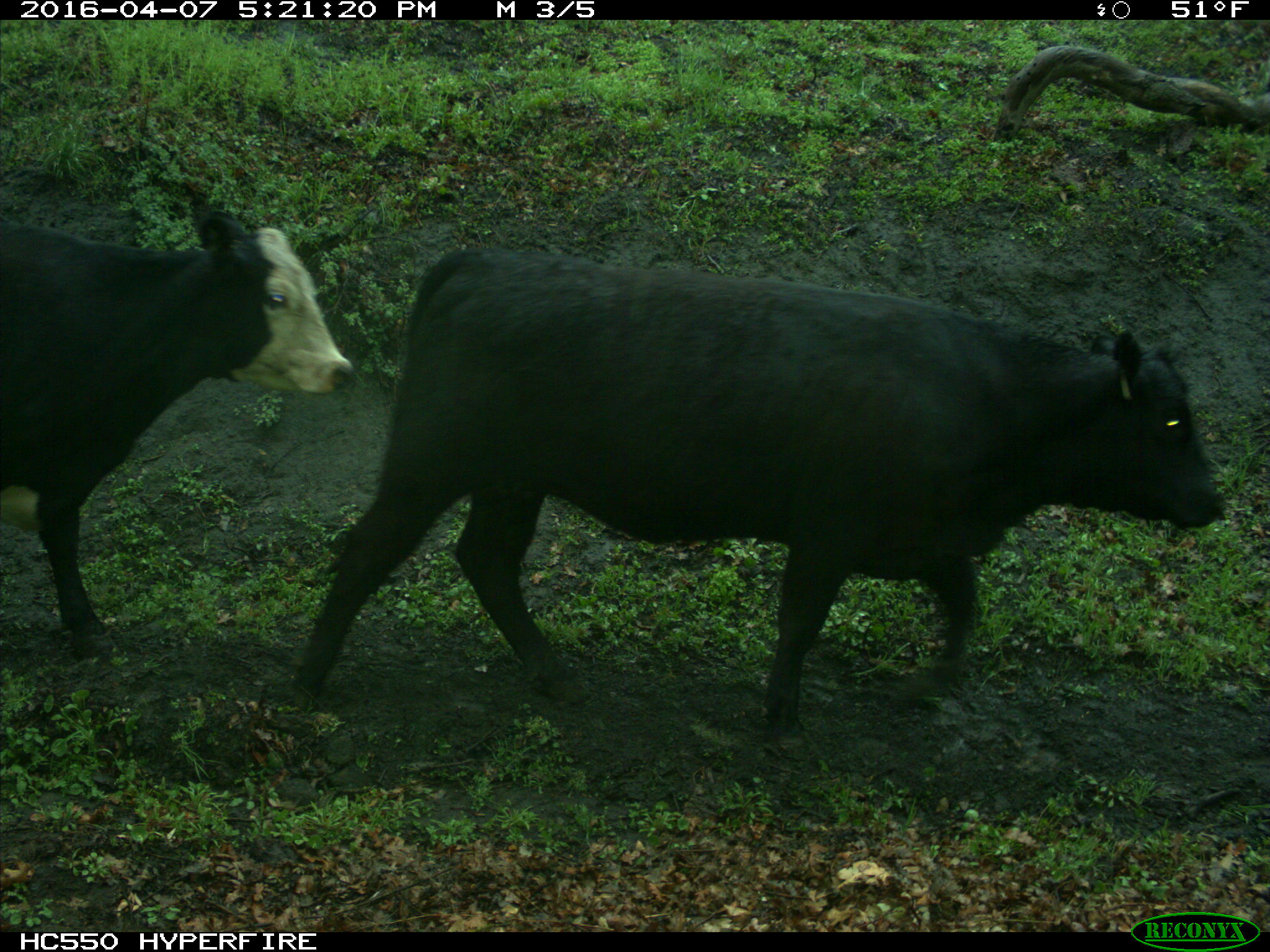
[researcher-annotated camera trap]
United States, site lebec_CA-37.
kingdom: Animalia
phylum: Chordata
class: Mammalia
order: Artiodactyla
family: Bovidae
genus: Bos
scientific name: Bos taurus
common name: domestic cow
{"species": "Bos taurus (domestic cow)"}